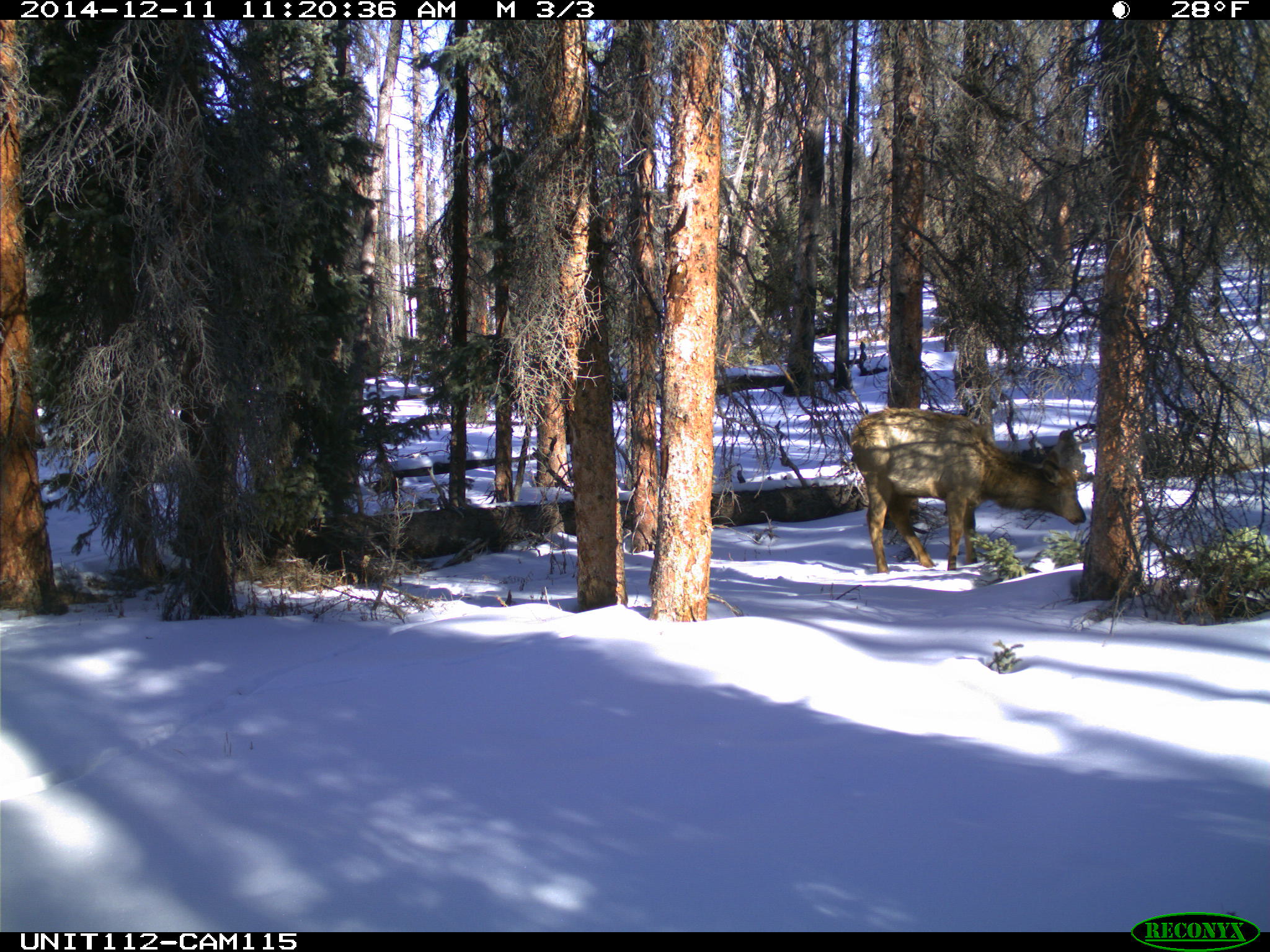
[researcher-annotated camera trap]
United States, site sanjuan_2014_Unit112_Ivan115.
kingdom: Animalia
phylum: Chordata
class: Mammalia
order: Artiodactyla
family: Cervidae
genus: Cervus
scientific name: Cervus elaphus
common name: red deer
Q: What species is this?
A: Cervus elaphus (red deer).